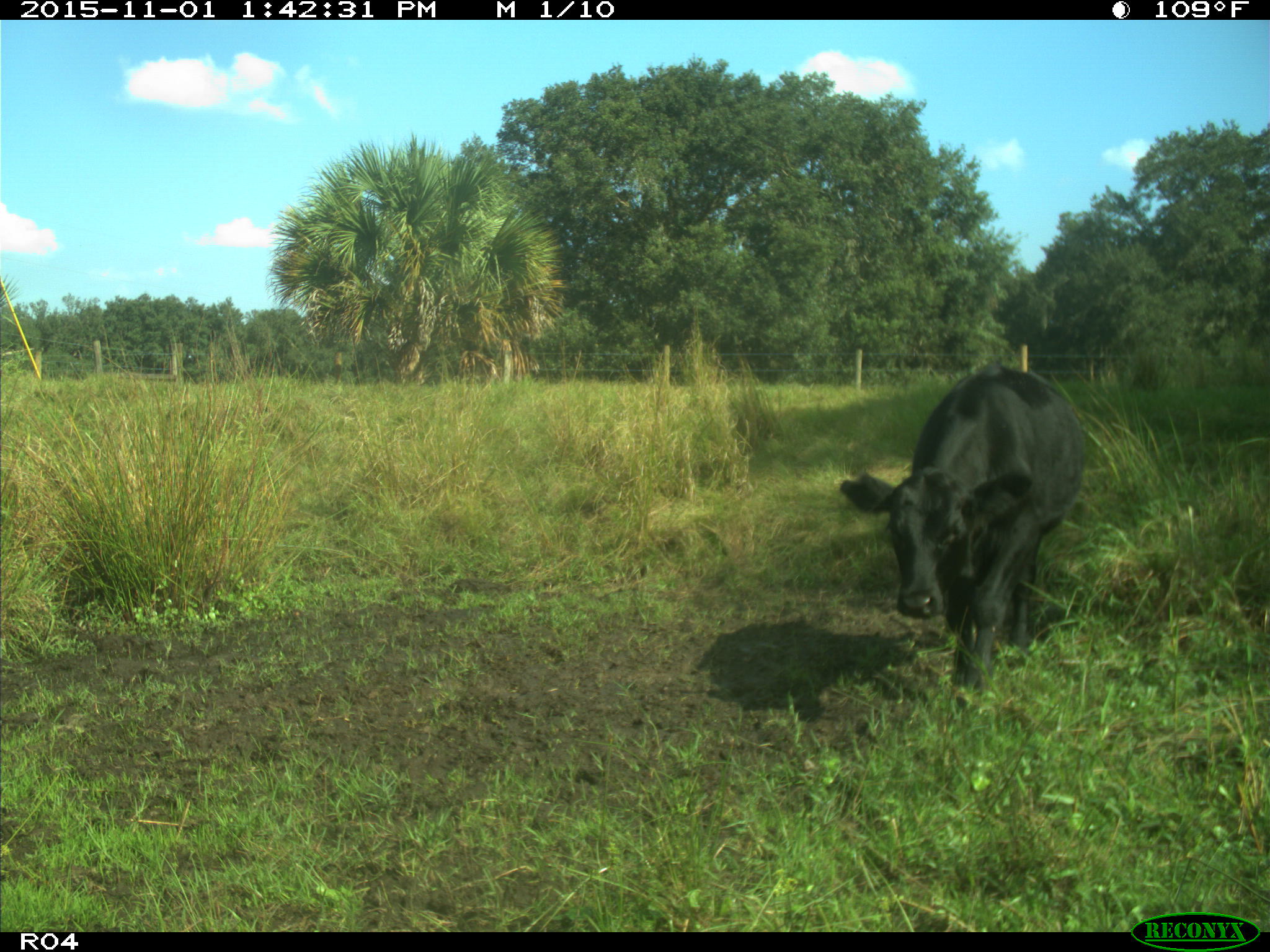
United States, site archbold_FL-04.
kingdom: Animalia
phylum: Chordata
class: Mammalia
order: Artiodactyla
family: Bovidae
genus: Bos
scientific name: Bos taurus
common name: domestic cow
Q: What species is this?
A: Bos taurus (domestic cow).